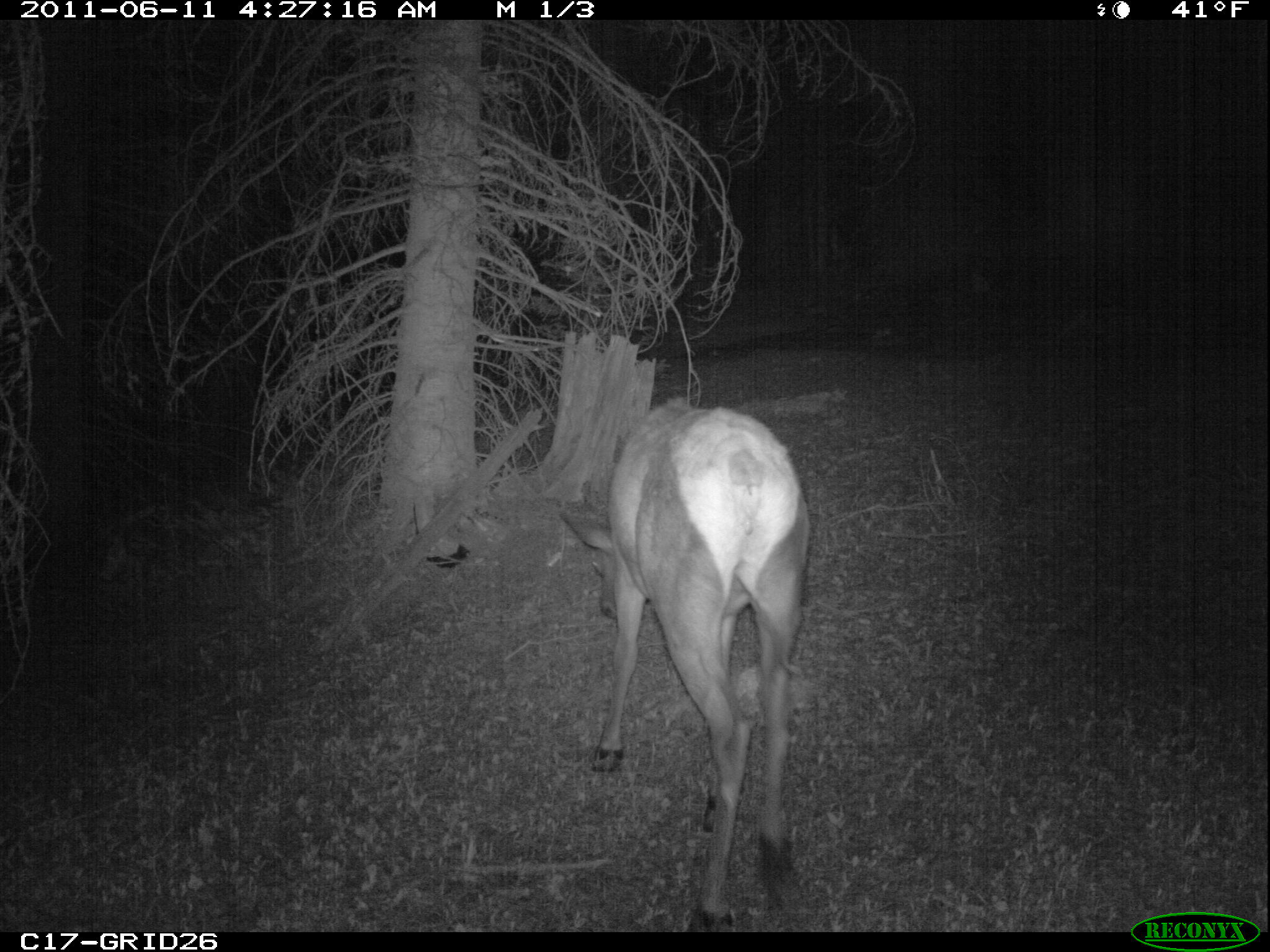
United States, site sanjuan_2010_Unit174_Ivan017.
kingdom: Animalia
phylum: Chordata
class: Mammalia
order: Artiodactyla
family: Cervidae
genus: Cervus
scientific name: Cervus elaphus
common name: red deer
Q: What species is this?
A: Cervus elaphus (red deer).